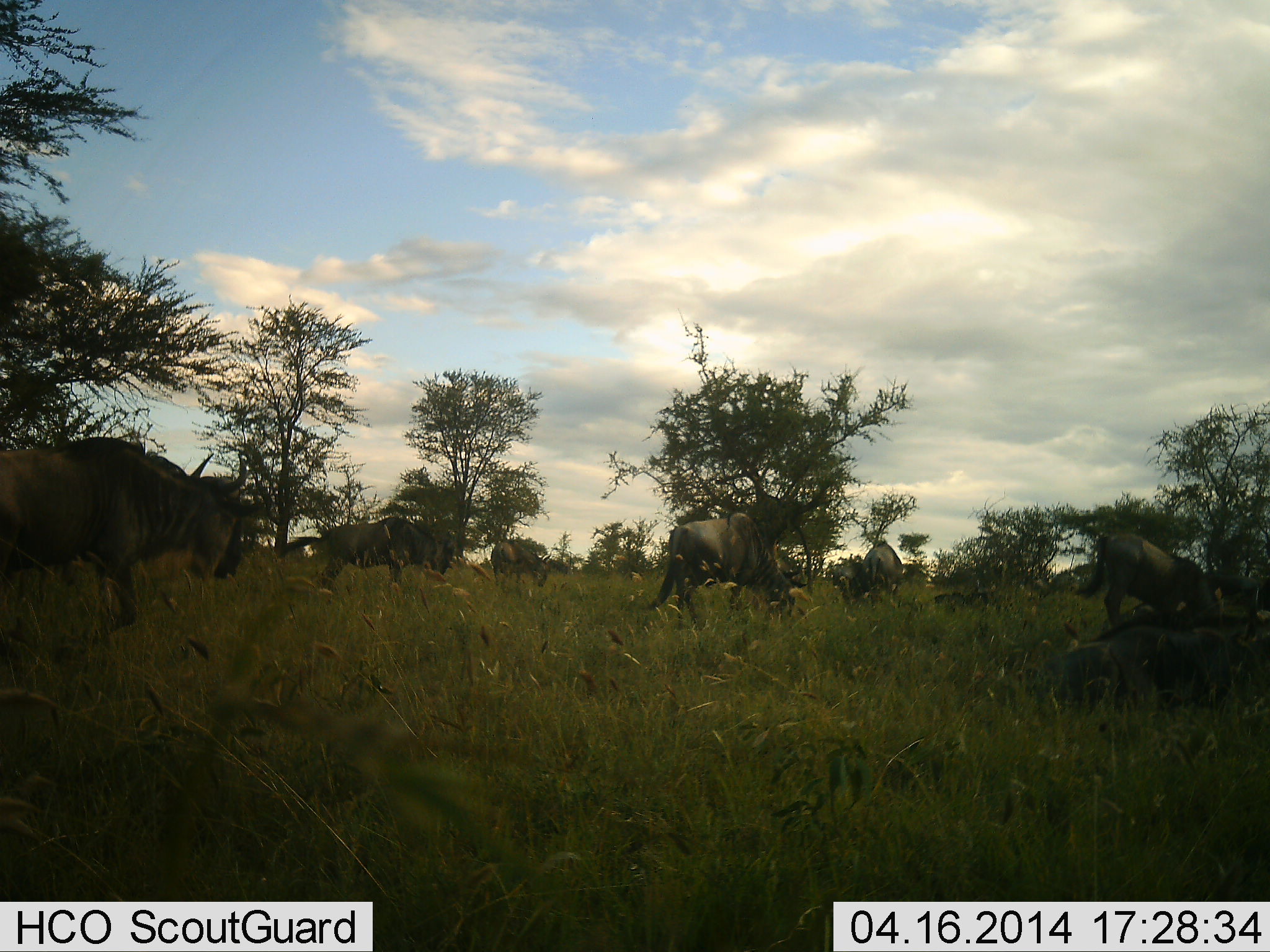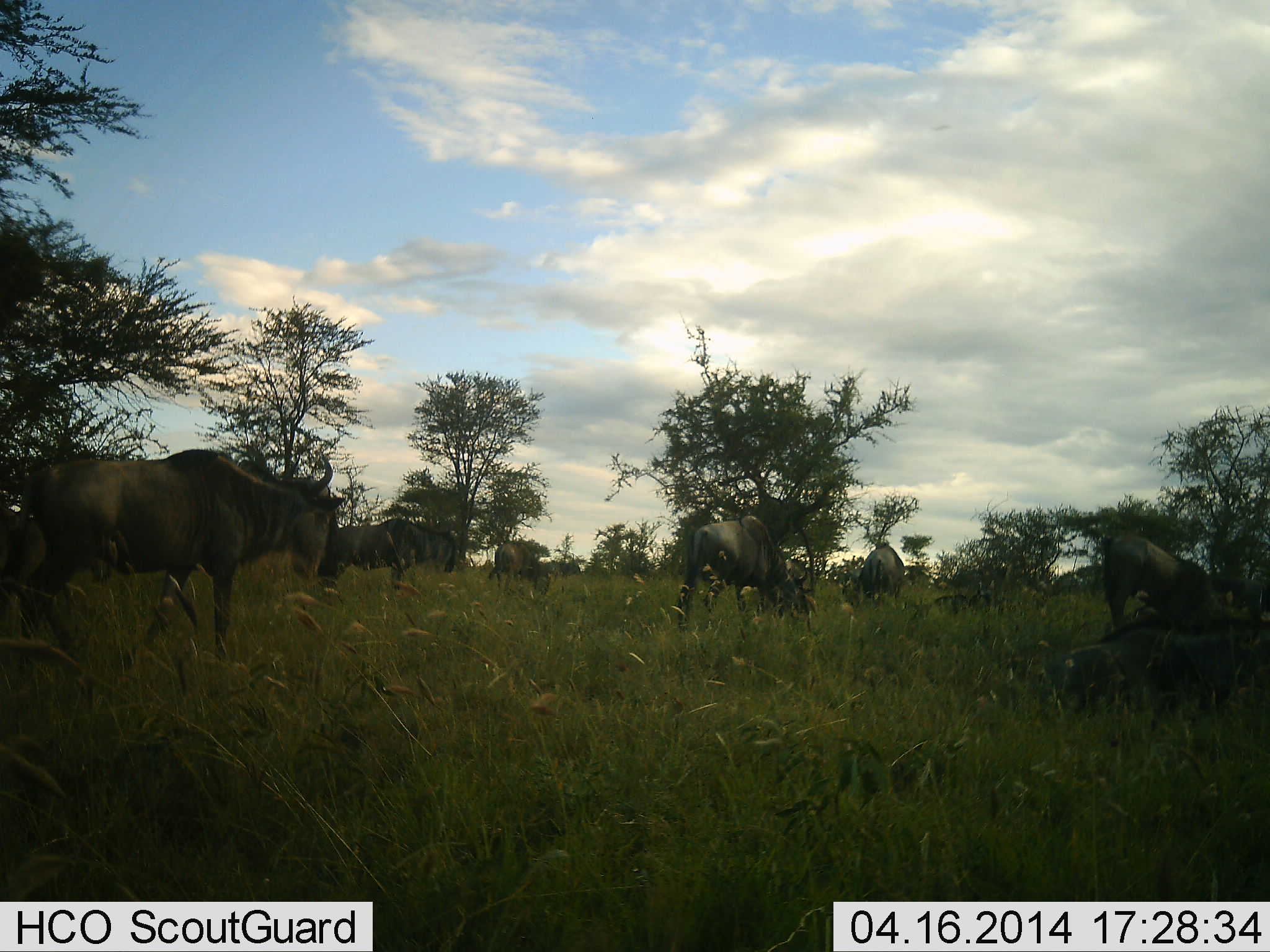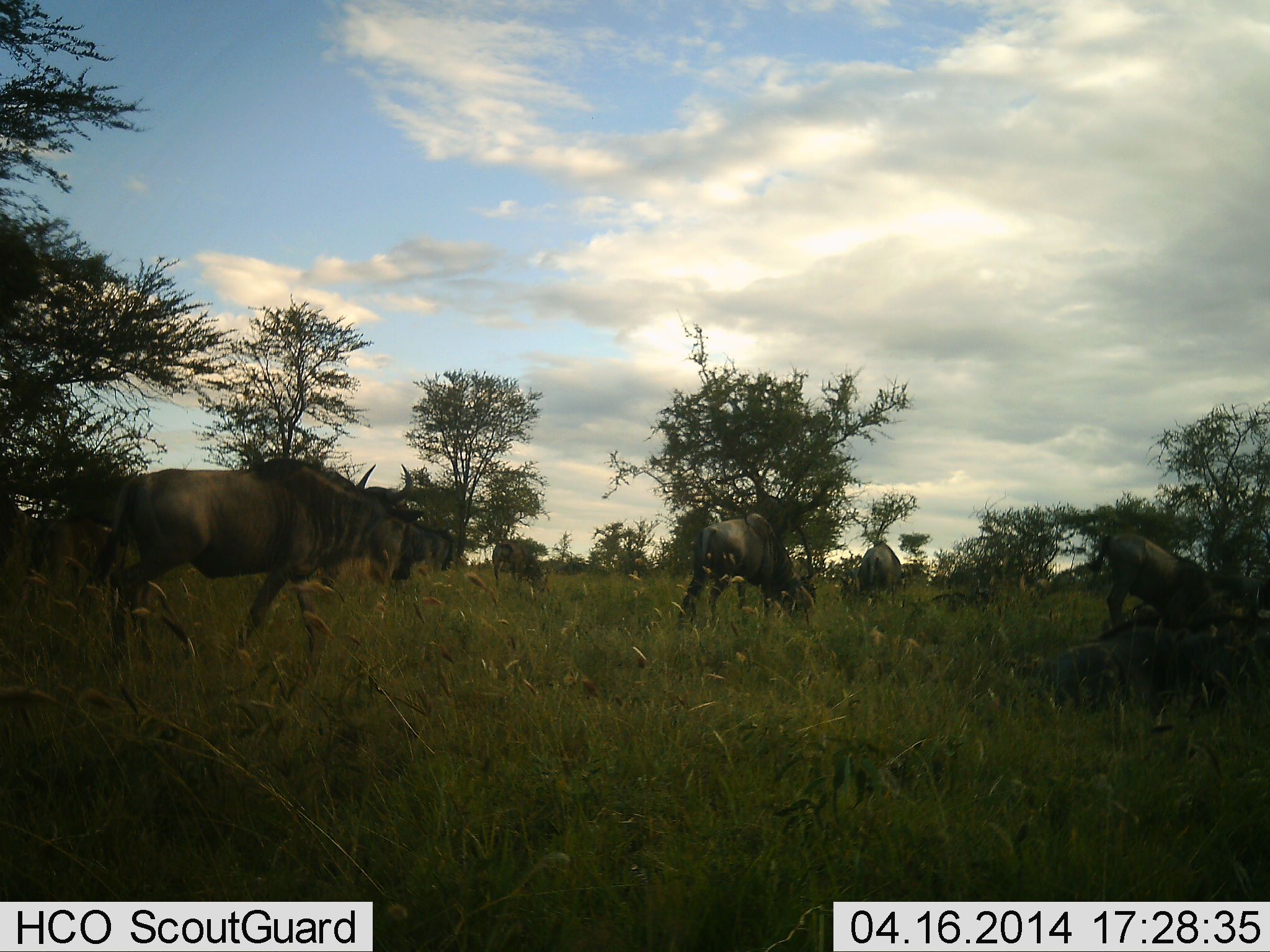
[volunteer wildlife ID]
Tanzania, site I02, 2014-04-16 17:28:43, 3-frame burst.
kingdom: Animalia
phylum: Chordata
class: Mammalia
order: Artiodactyla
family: Bovidae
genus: Connochaetes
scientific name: Connochaetes taurinus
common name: blue wildebeest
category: wildebeest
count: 6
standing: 30%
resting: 20%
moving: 90%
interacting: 0%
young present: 0%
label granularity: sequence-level